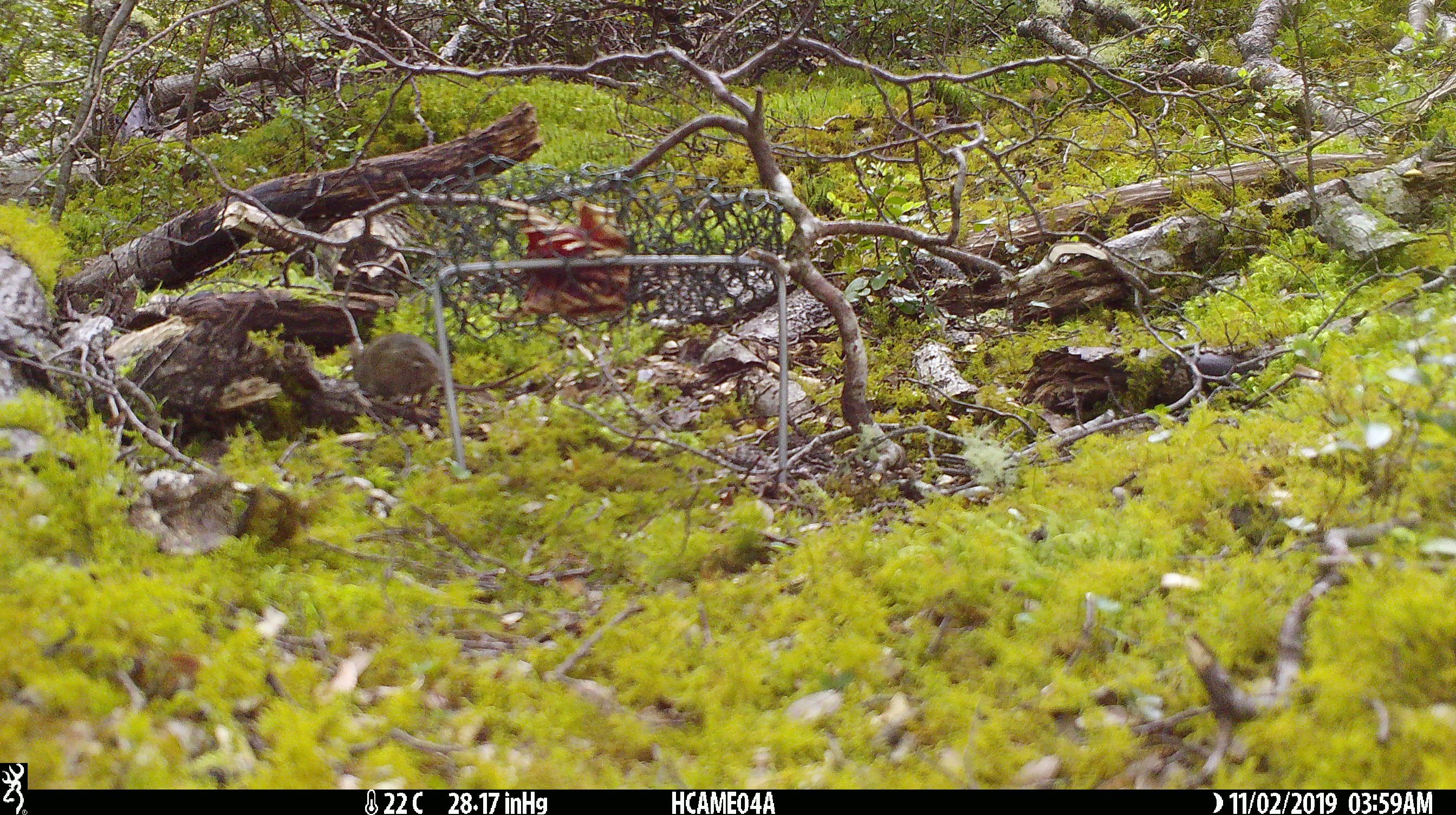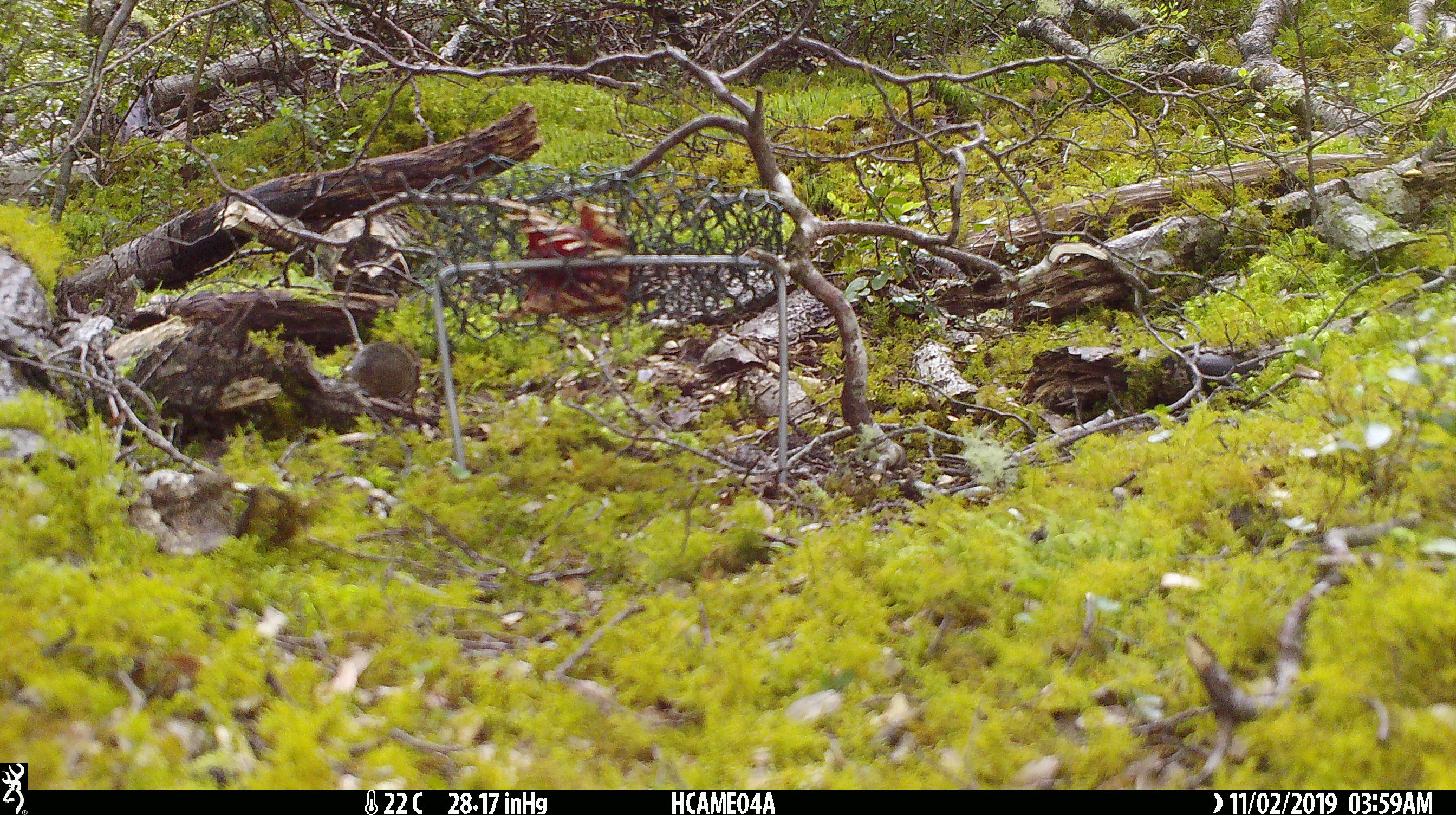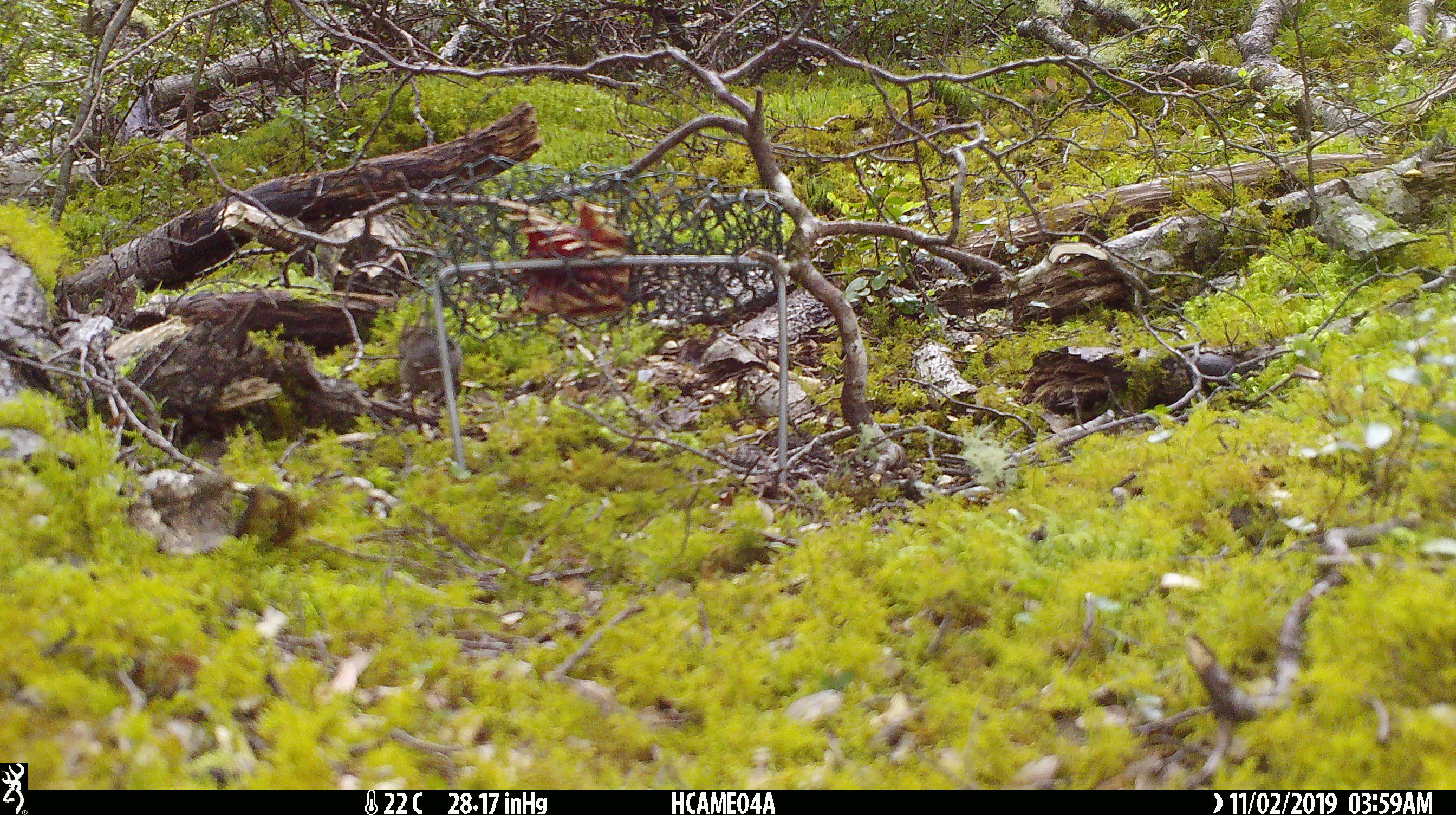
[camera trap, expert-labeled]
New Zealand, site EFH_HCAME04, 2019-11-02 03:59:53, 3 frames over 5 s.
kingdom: Animalia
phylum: Chordata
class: Mammalia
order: Rodentia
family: Muridae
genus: Mus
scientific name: Mus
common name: mouse